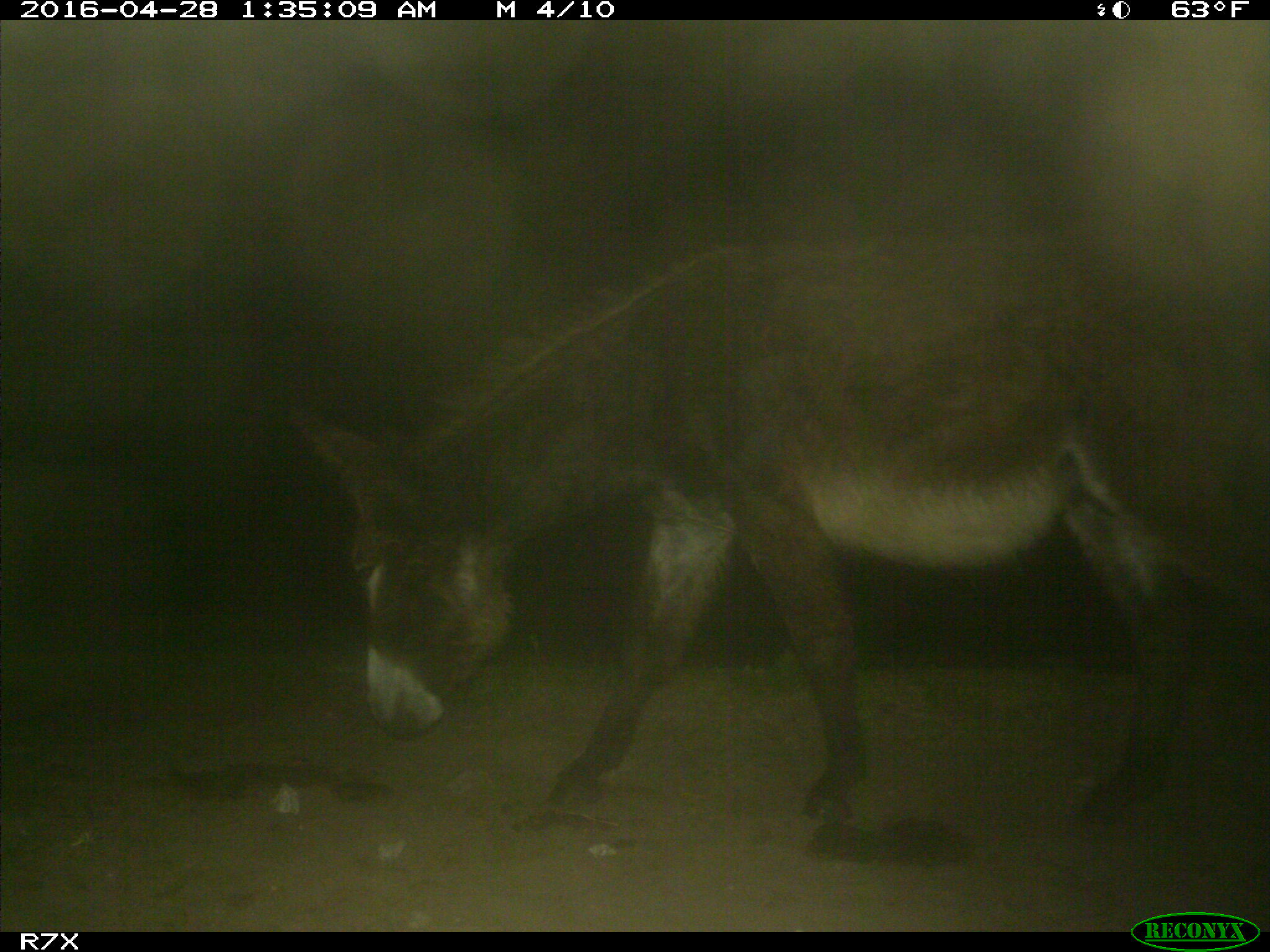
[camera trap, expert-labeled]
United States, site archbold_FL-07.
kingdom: Animalia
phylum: Chordata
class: Mammalia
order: Artiodactyla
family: Bovidae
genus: Bos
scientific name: Bos taurus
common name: domestic cow